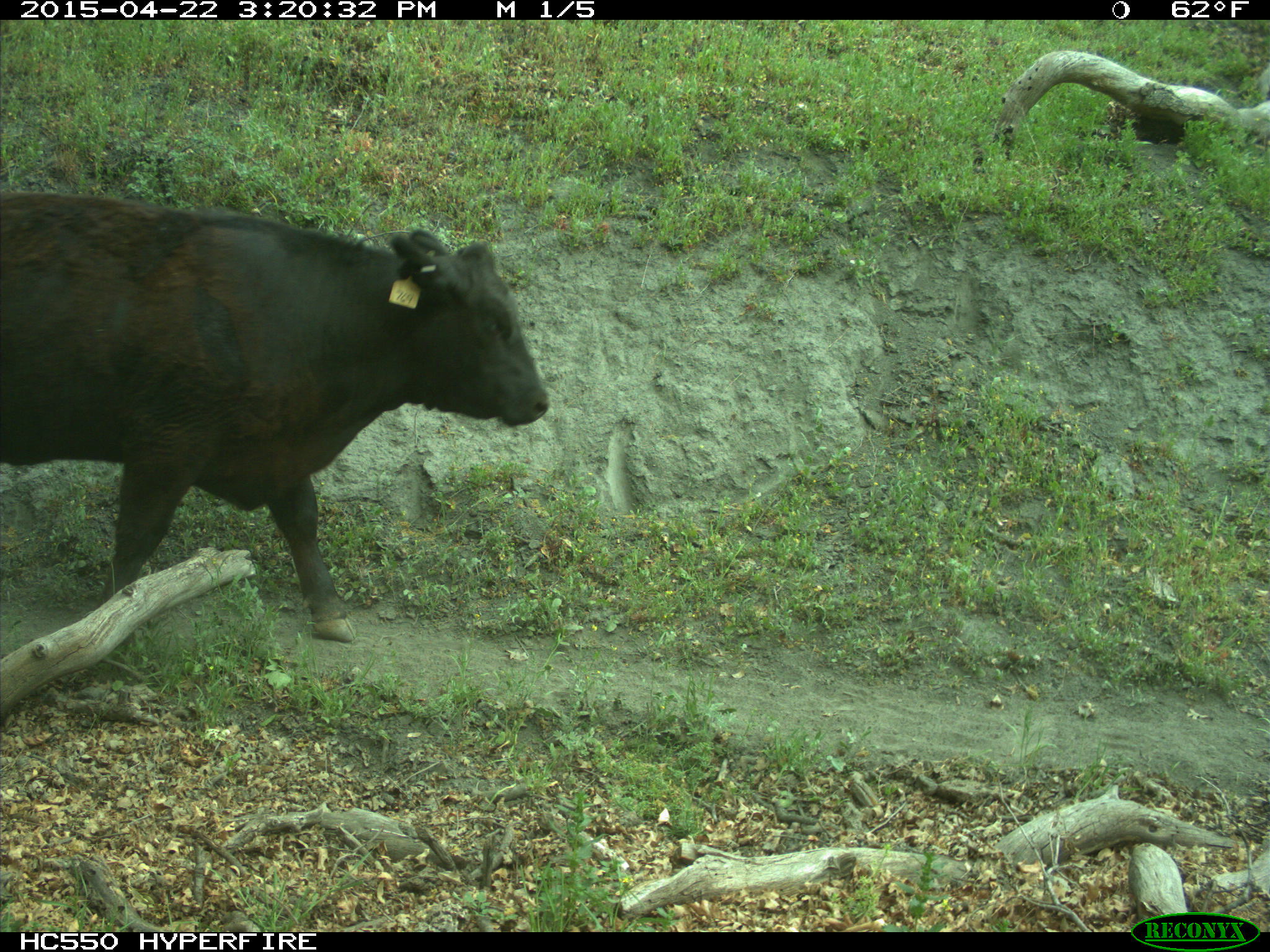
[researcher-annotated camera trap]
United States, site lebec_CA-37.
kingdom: Animalia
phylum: Chordata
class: Mammalia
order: Artiodactyla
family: Bovidae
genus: Bos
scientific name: Bos taurus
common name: domestic cow